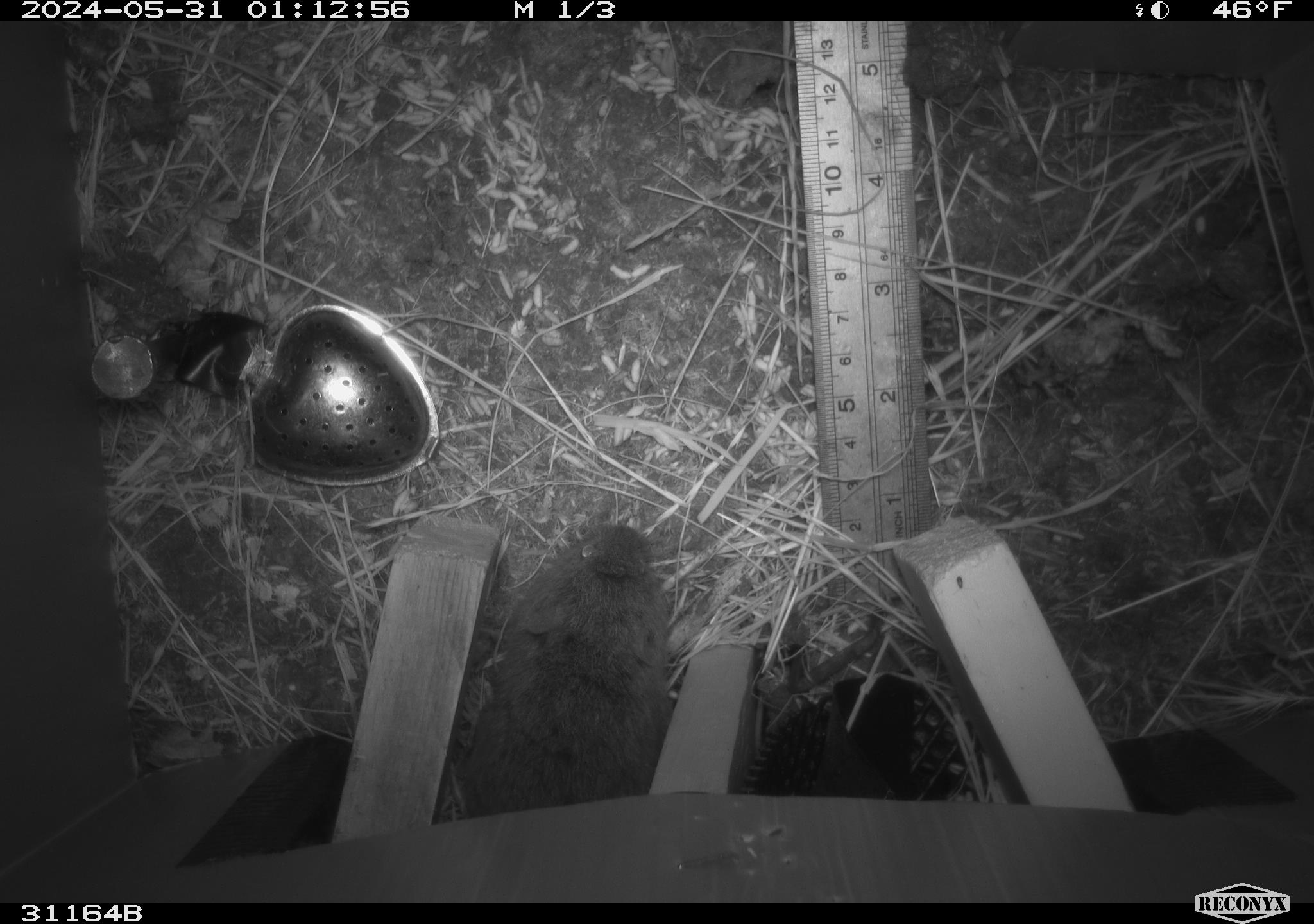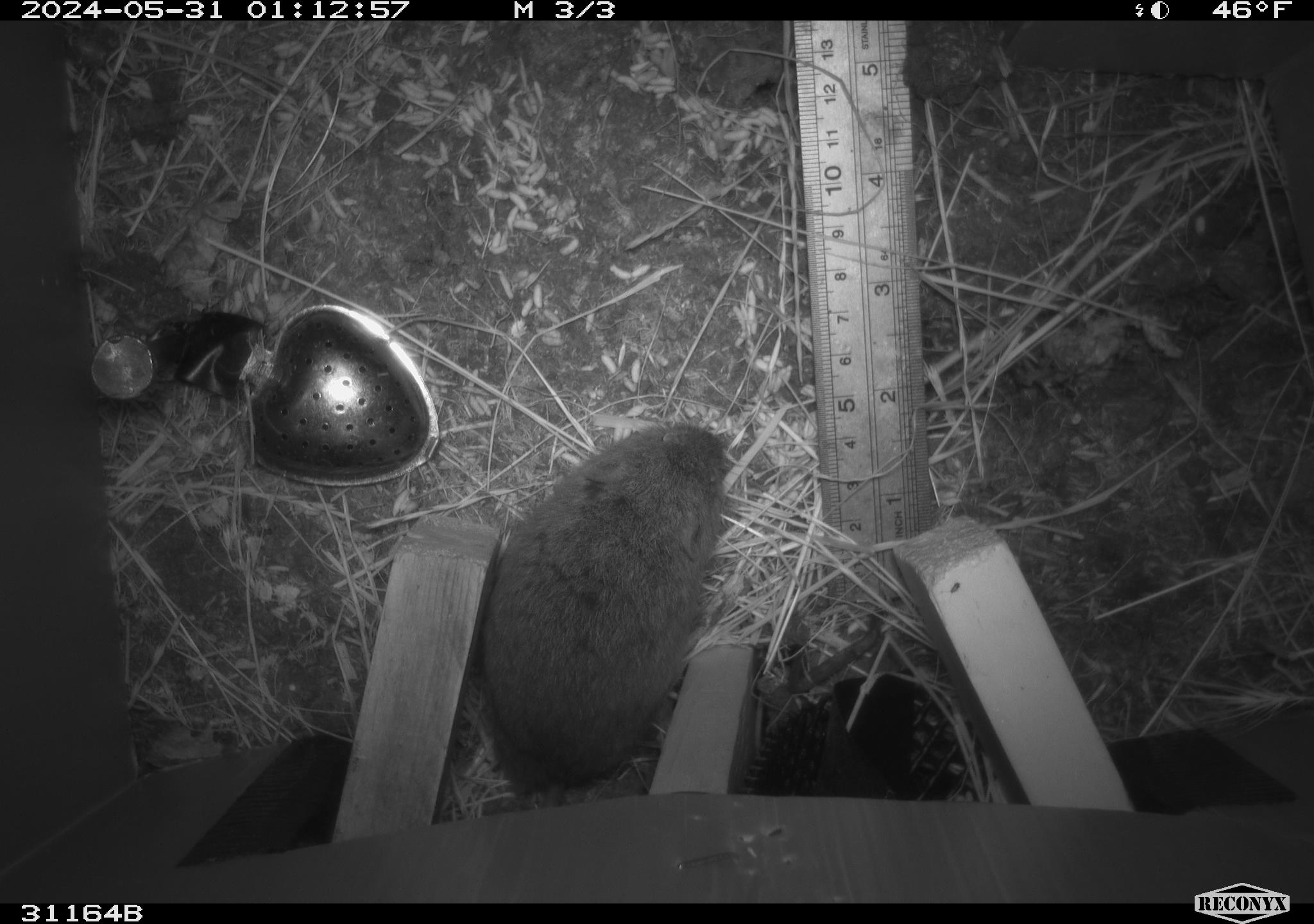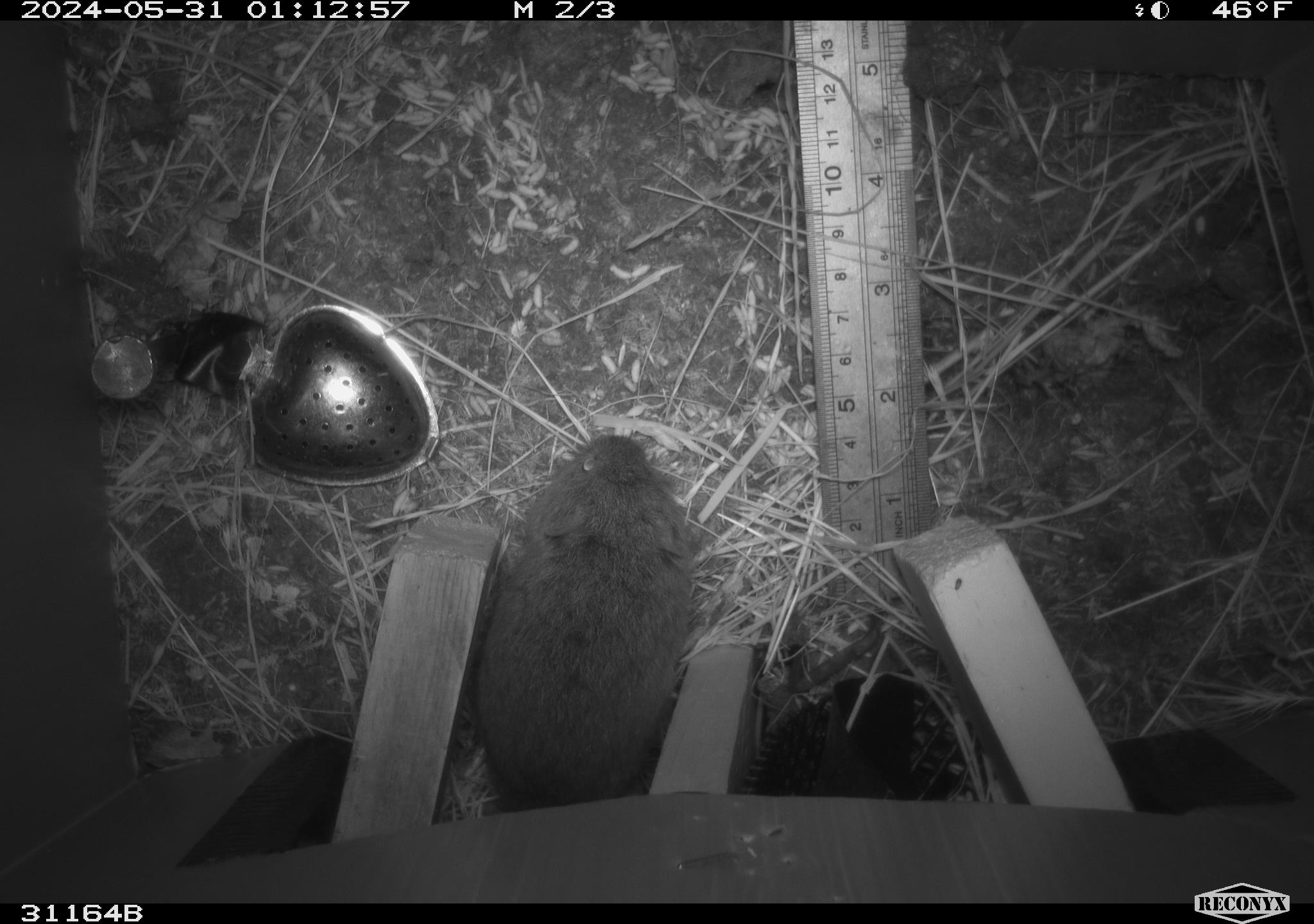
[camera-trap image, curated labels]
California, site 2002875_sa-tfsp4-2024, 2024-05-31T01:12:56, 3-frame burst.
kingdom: Animalia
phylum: Chordata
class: Mammalia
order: Rodentia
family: Cricetidae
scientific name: Arvicolinae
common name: voles, lemmings, and muskrats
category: arvicolinae subfamily